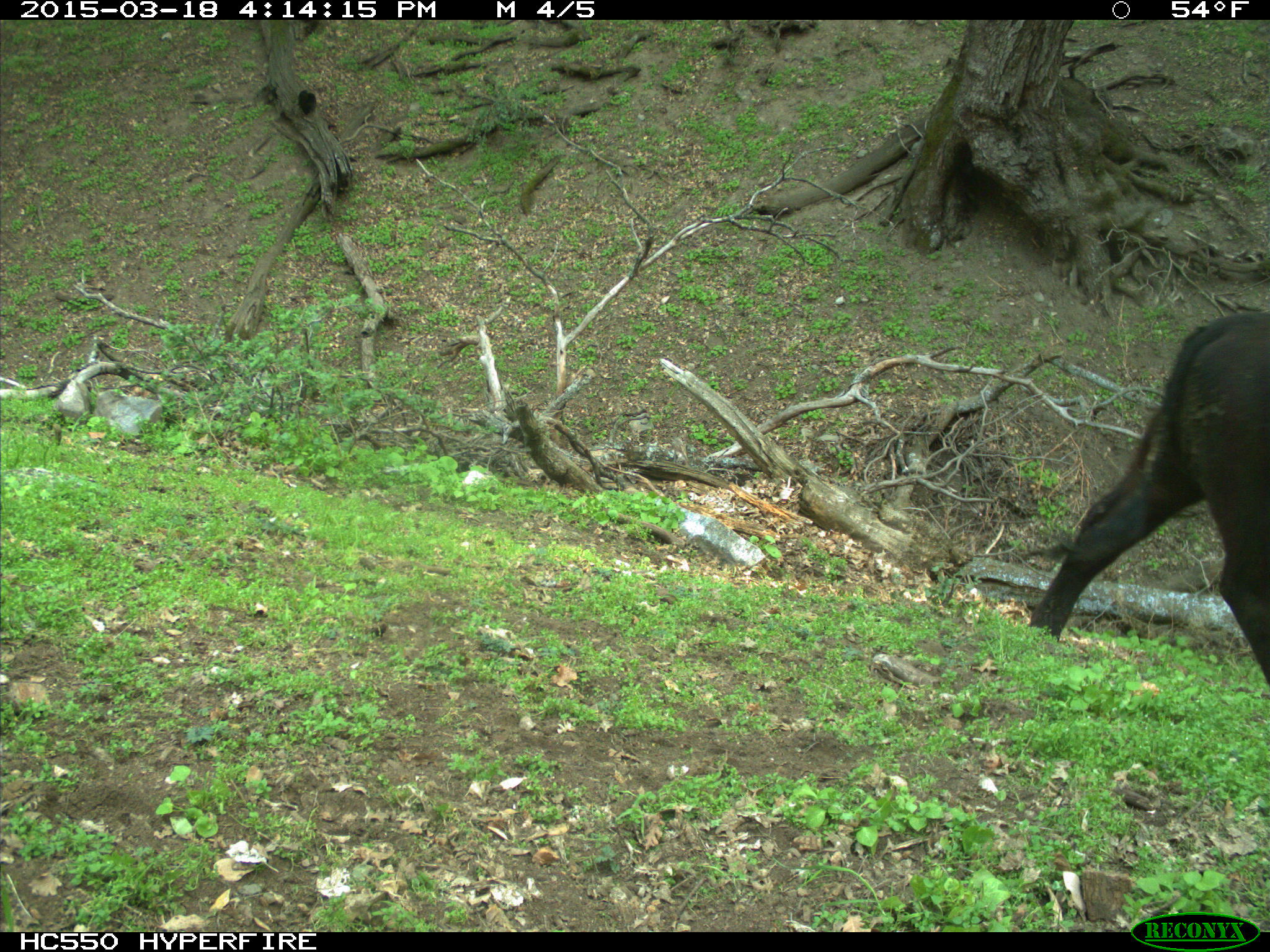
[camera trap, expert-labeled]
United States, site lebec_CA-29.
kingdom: Animalia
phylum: Chordata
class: Mammalia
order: Artiodactyla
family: Bovidae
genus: Bos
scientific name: Bos taurus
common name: domestic cow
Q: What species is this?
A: Bos taurus (domestic cow).